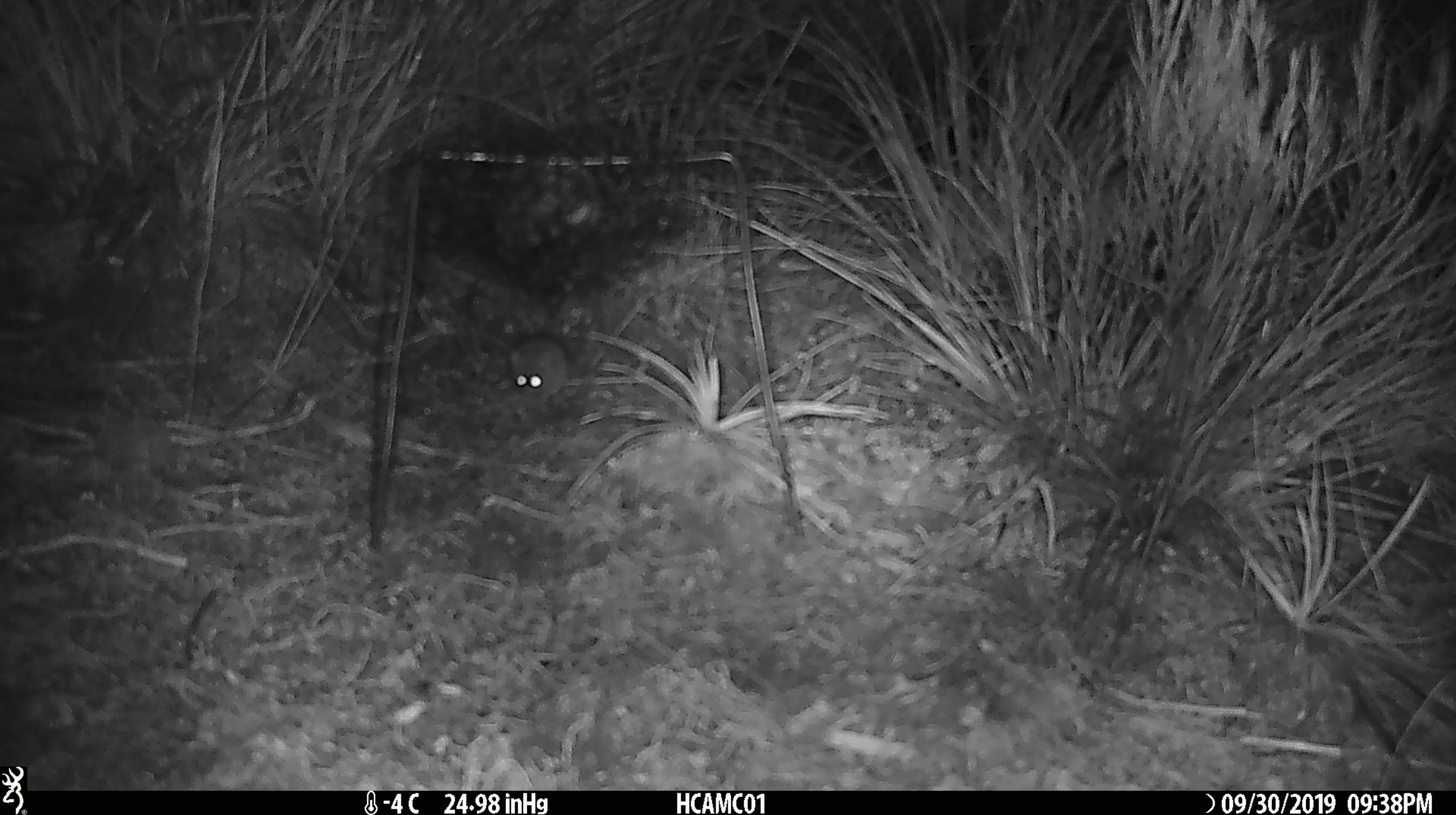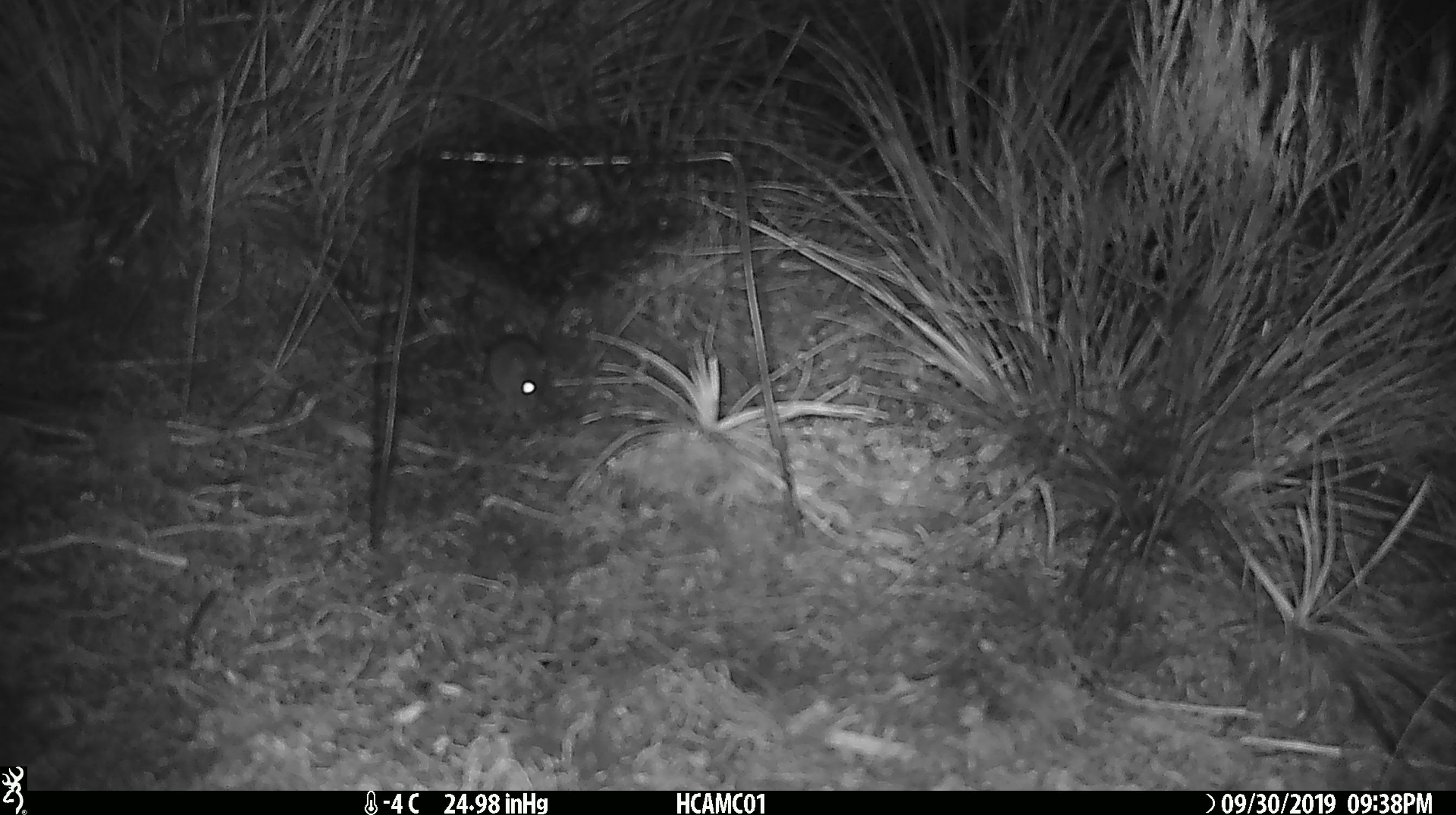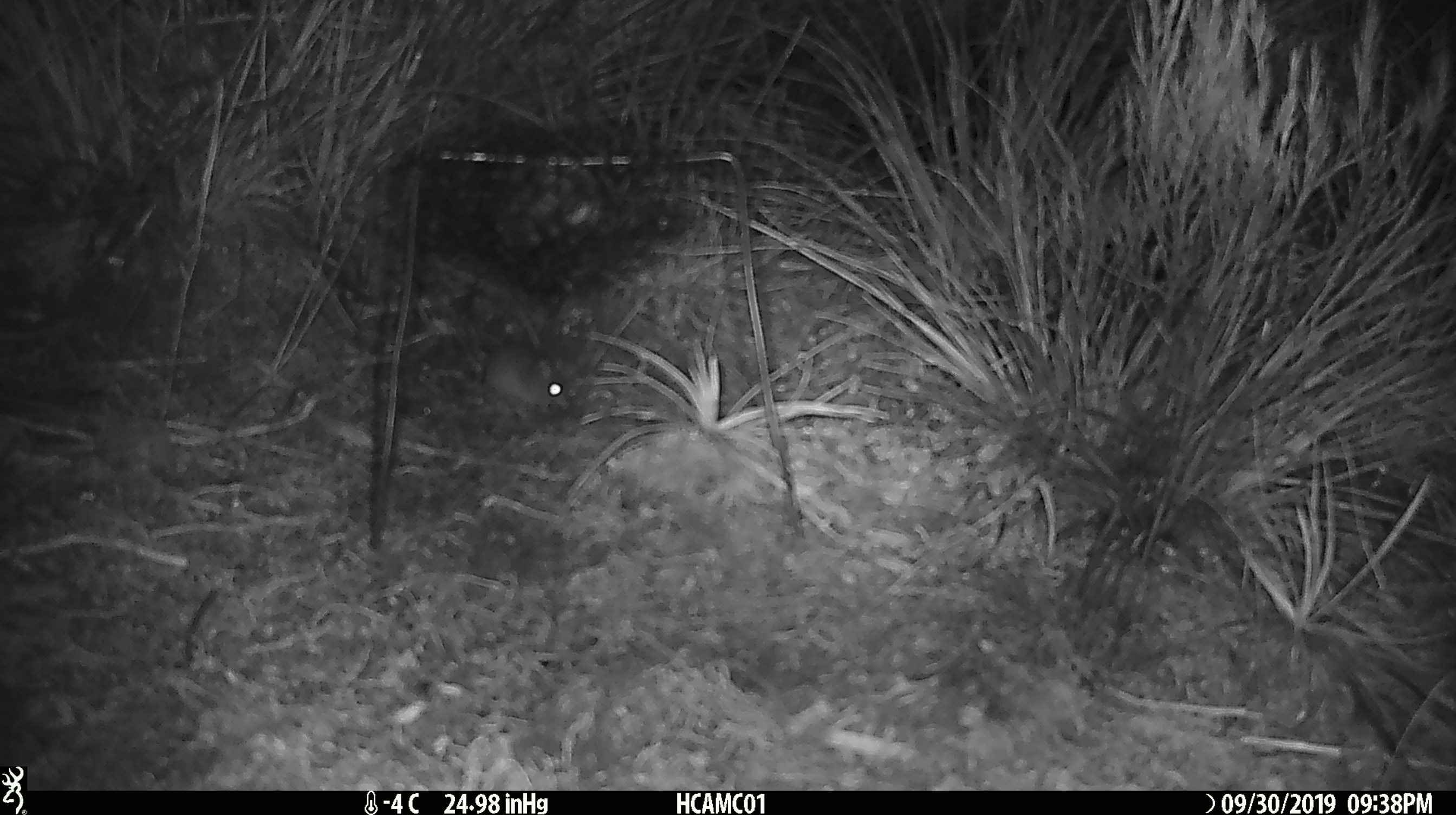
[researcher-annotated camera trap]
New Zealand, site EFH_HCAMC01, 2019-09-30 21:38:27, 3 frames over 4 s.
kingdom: Animalia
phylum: Chordata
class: Mammalia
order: Rodentia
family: Muridae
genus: Mus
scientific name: Mus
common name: mouse